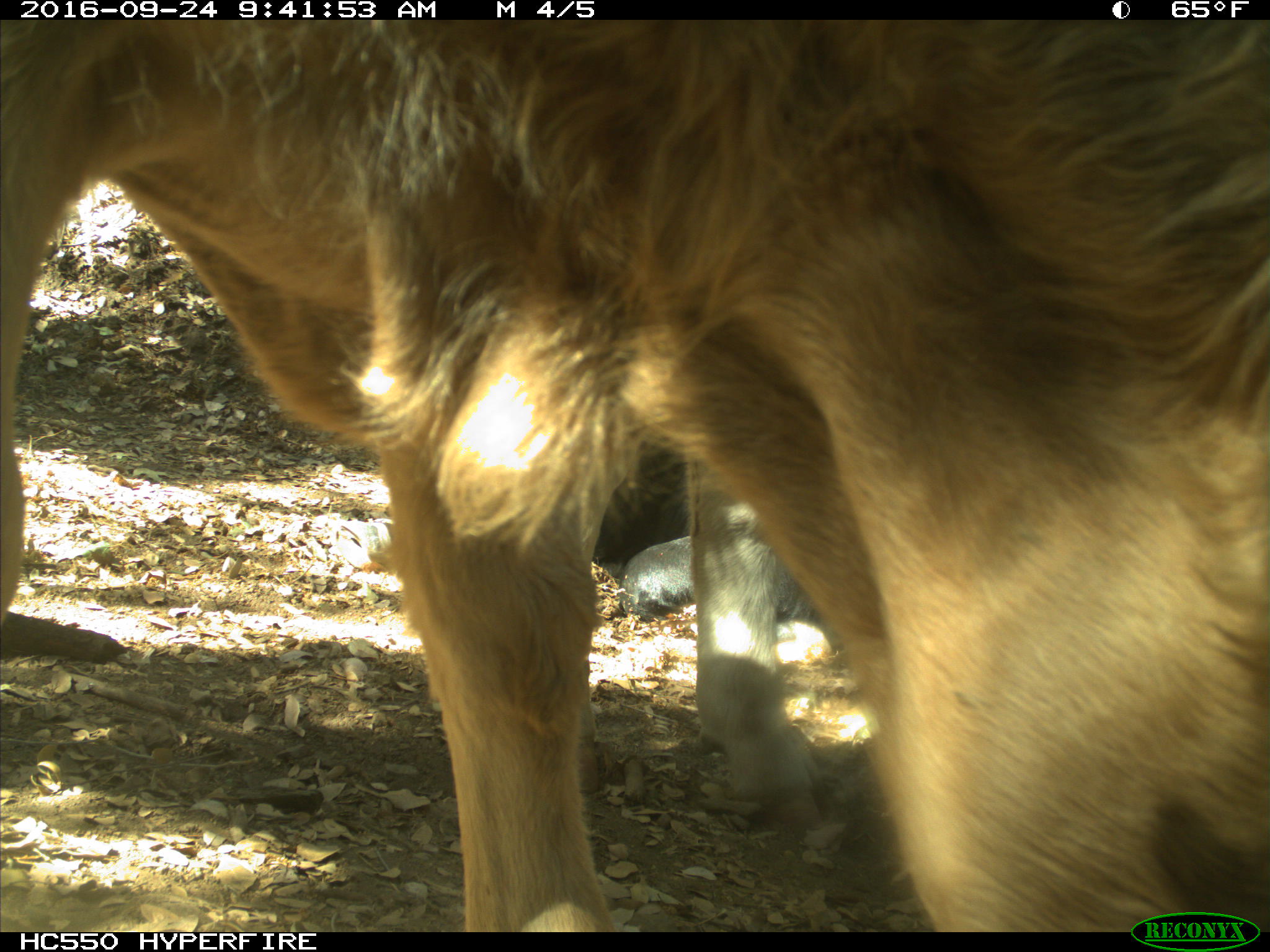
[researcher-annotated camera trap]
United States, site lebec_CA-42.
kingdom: Animalia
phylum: Chordata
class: Mammalia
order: Artiodactyla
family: Bovidae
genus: Bos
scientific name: Bos taurus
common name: domestic cow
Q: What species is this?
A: Bos taurus (domestic cow).